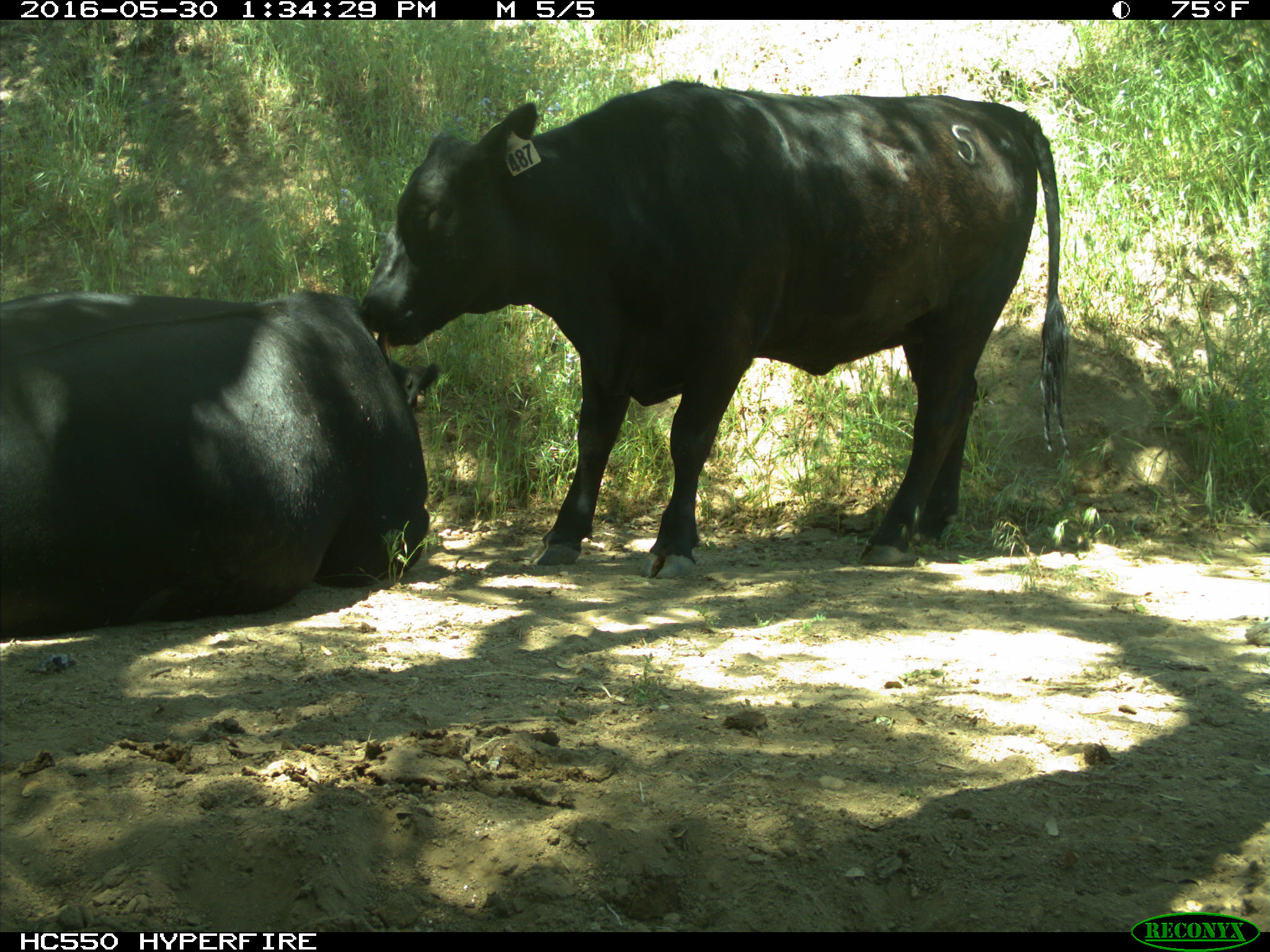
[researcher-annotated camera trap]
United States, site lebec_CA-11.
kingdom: Animalia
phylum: Chordata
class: Mammalia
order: Artiodactyla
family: Bovidae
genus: Bos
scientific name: Bos taurus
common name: domestic cow